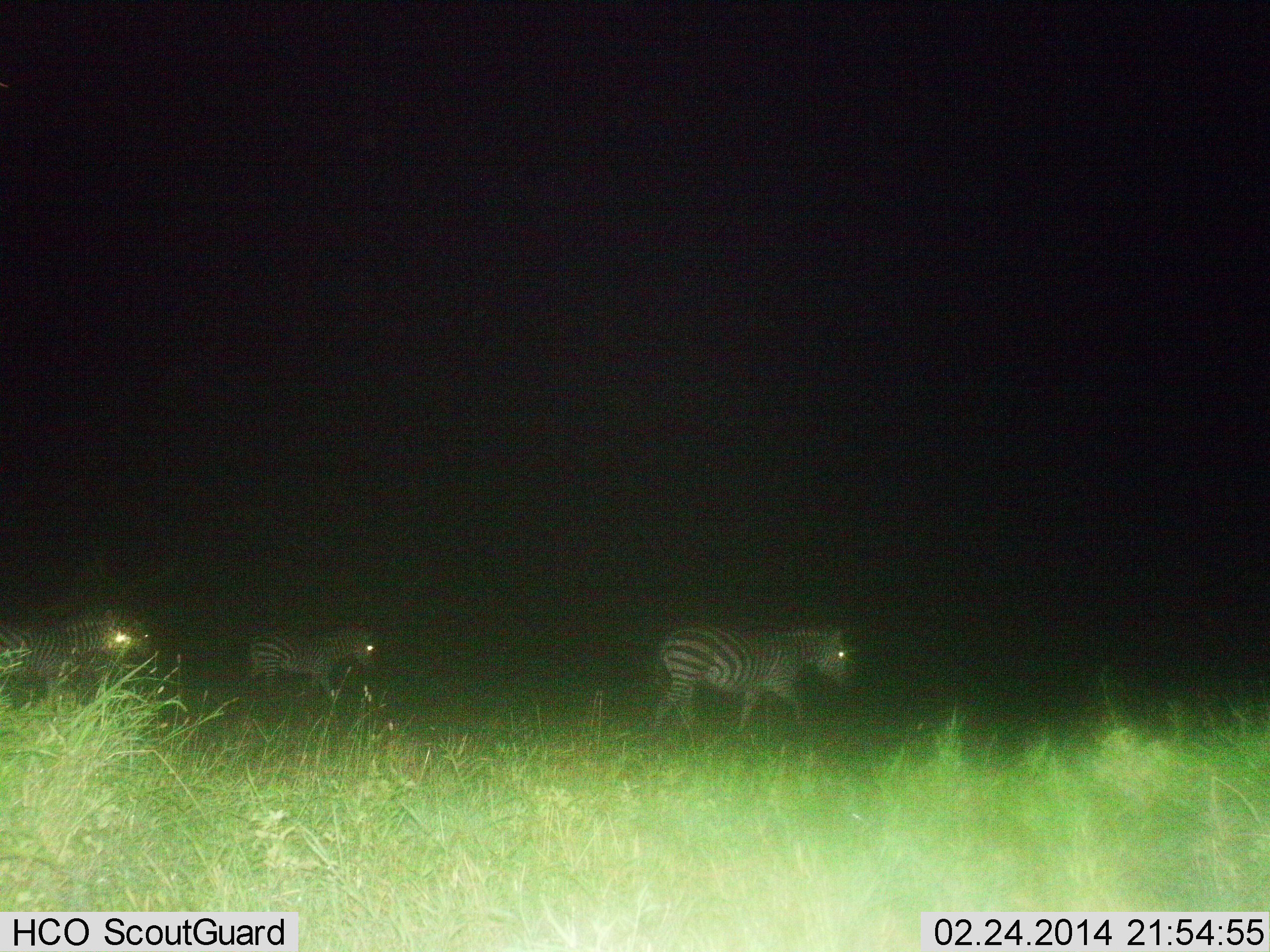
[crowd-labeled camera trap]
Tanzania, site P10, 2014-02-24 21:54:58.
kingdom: Animalia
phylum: Chordata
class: Mammalia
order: Perissodactyla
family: Equidae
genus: Equus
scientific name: Equus quagga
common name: plains zebra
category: zebra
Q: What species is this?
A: Zebra (plains zebra) (Equus quagga).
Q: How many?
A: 3.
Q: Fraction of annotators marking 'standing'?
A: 10%.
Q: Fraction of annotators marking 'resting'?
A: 0%.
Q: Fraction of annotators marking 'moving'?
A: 90%.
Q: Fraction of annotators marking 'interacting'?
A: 0%.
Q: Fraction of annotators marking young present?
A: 0%.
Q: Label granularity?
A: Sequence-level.